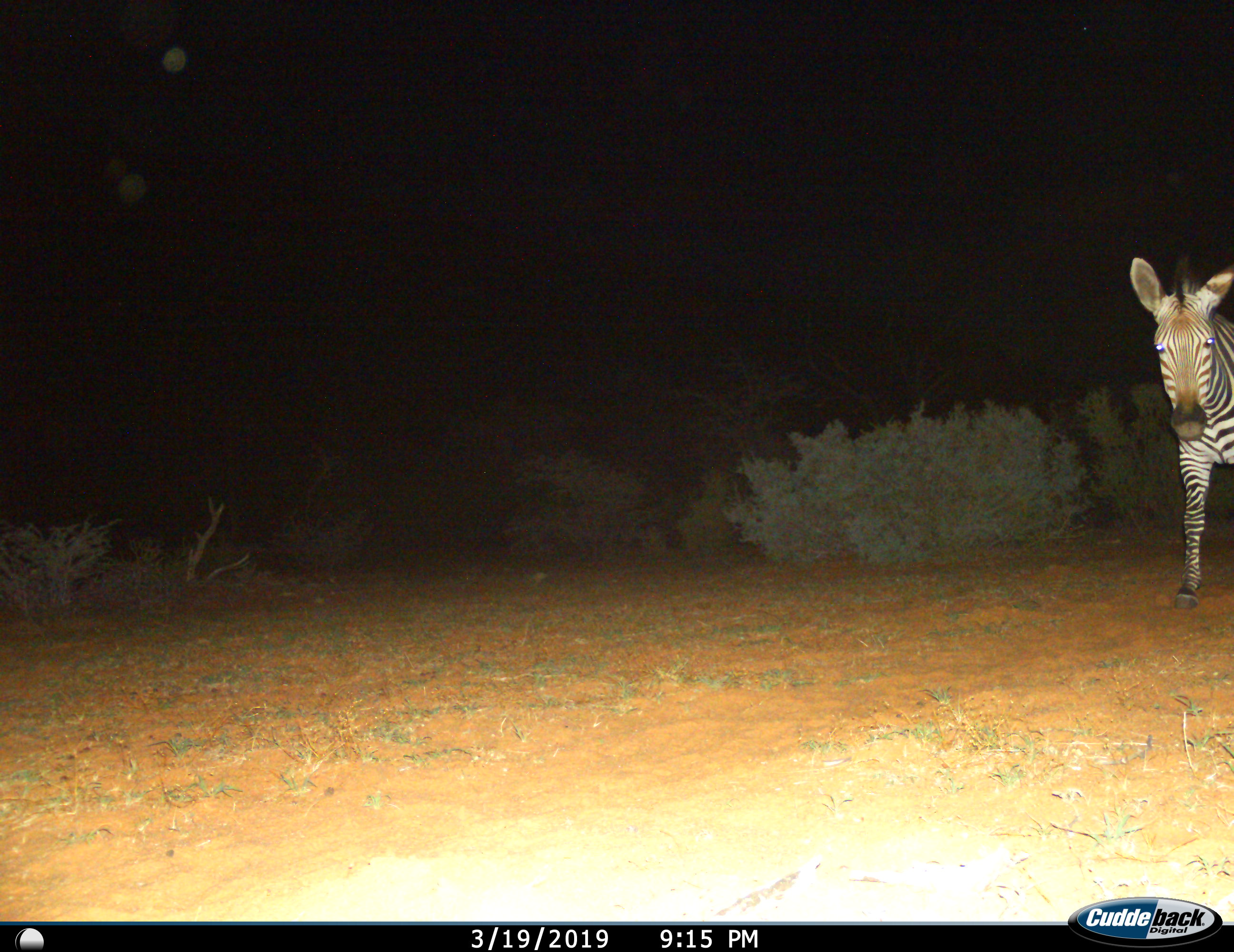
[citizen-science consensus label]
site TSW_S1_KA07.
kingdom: Animalia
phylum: Chordata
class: Mammalia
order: Perissodactyla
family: Equidae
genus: Equus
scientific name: Equus zebra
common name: mountain zebra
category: zebramountain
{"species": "zebramountain (mountain zebra) (Equus zebra)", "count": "1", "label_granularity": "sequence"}